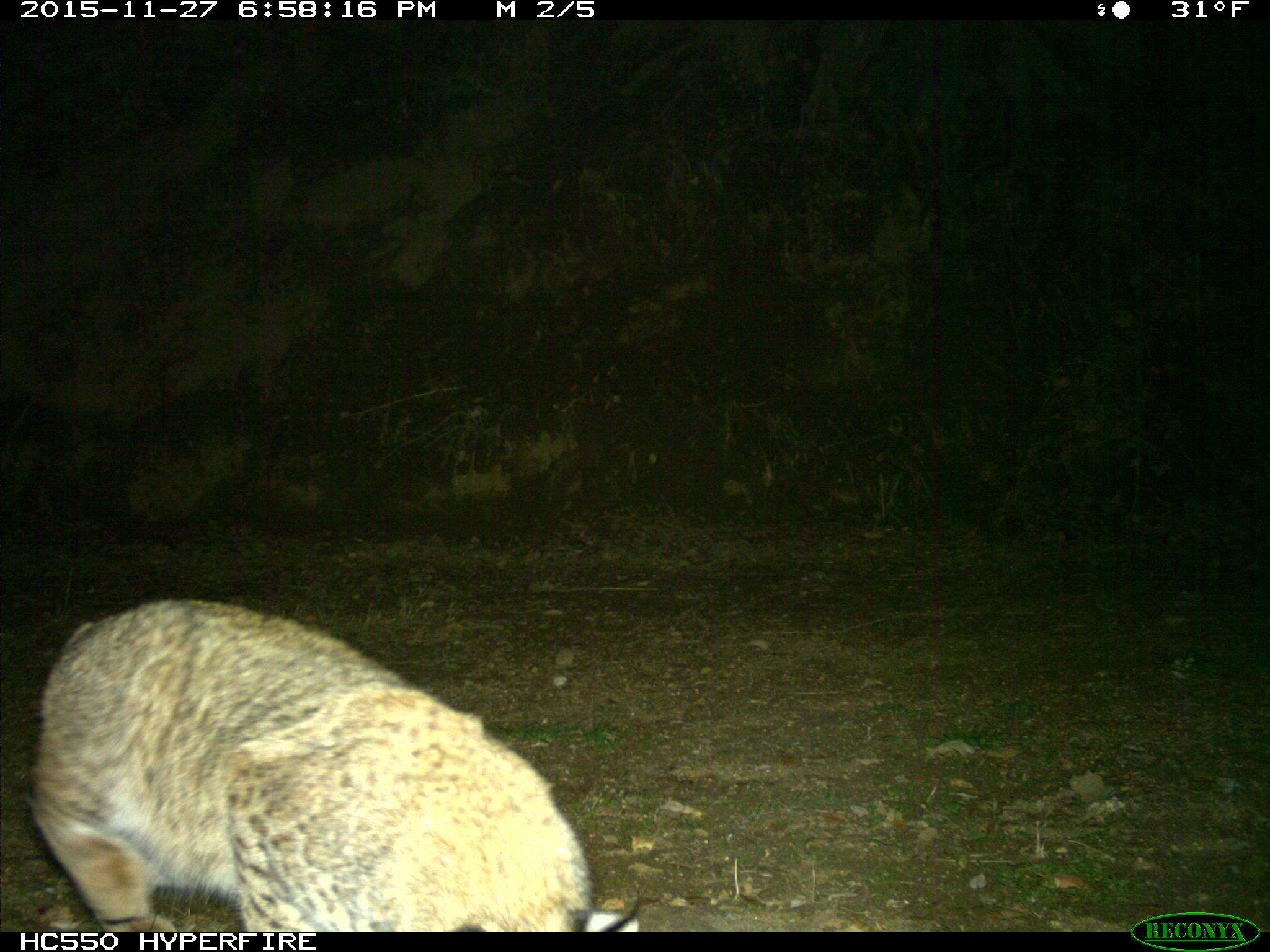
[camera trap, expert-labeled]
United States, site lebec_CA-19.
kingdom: Animalia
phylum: Chordata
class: Mammalia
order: Carnivora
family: Felidae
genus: Lynx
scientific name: Lynx rufus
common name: bobcat